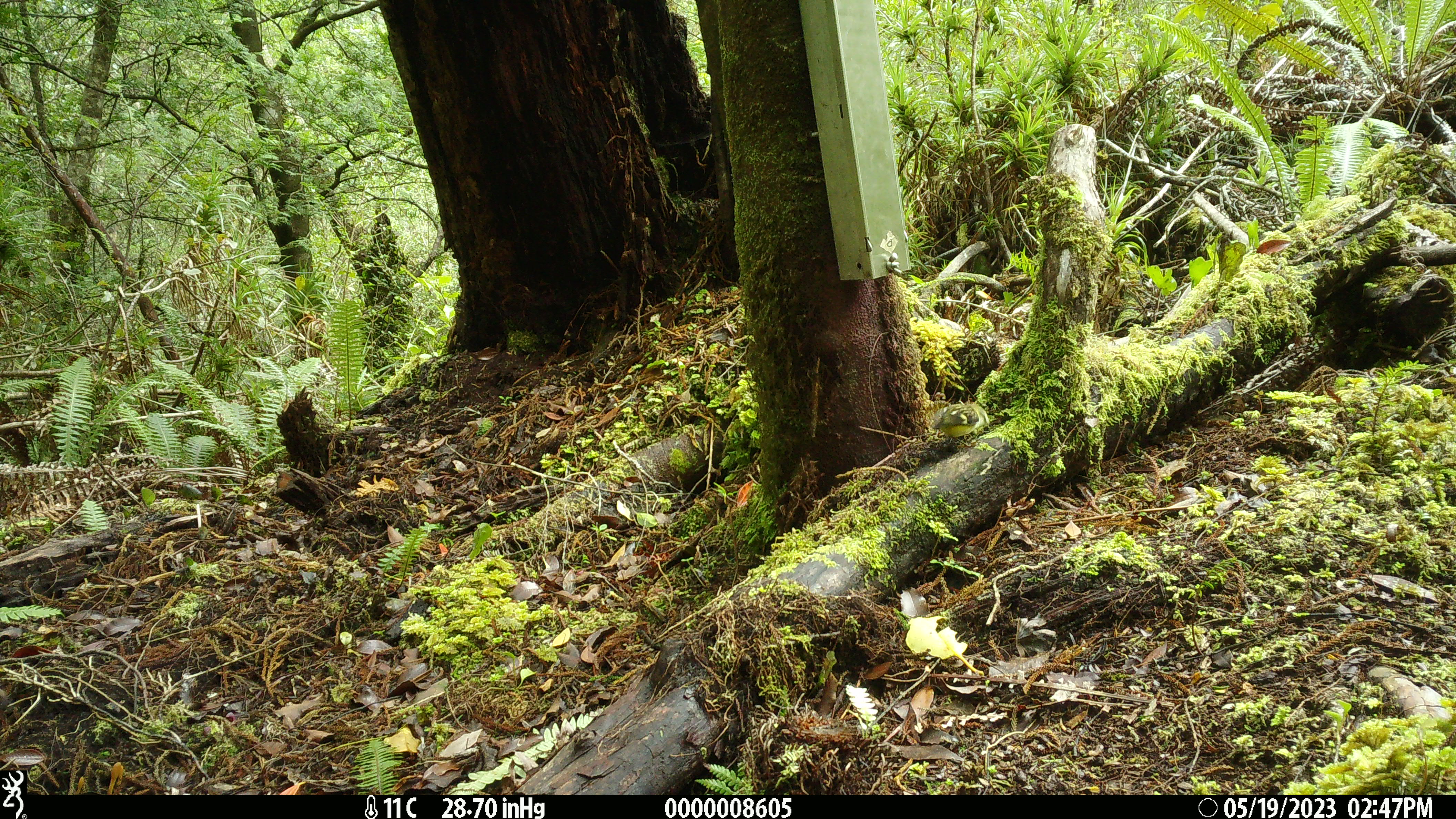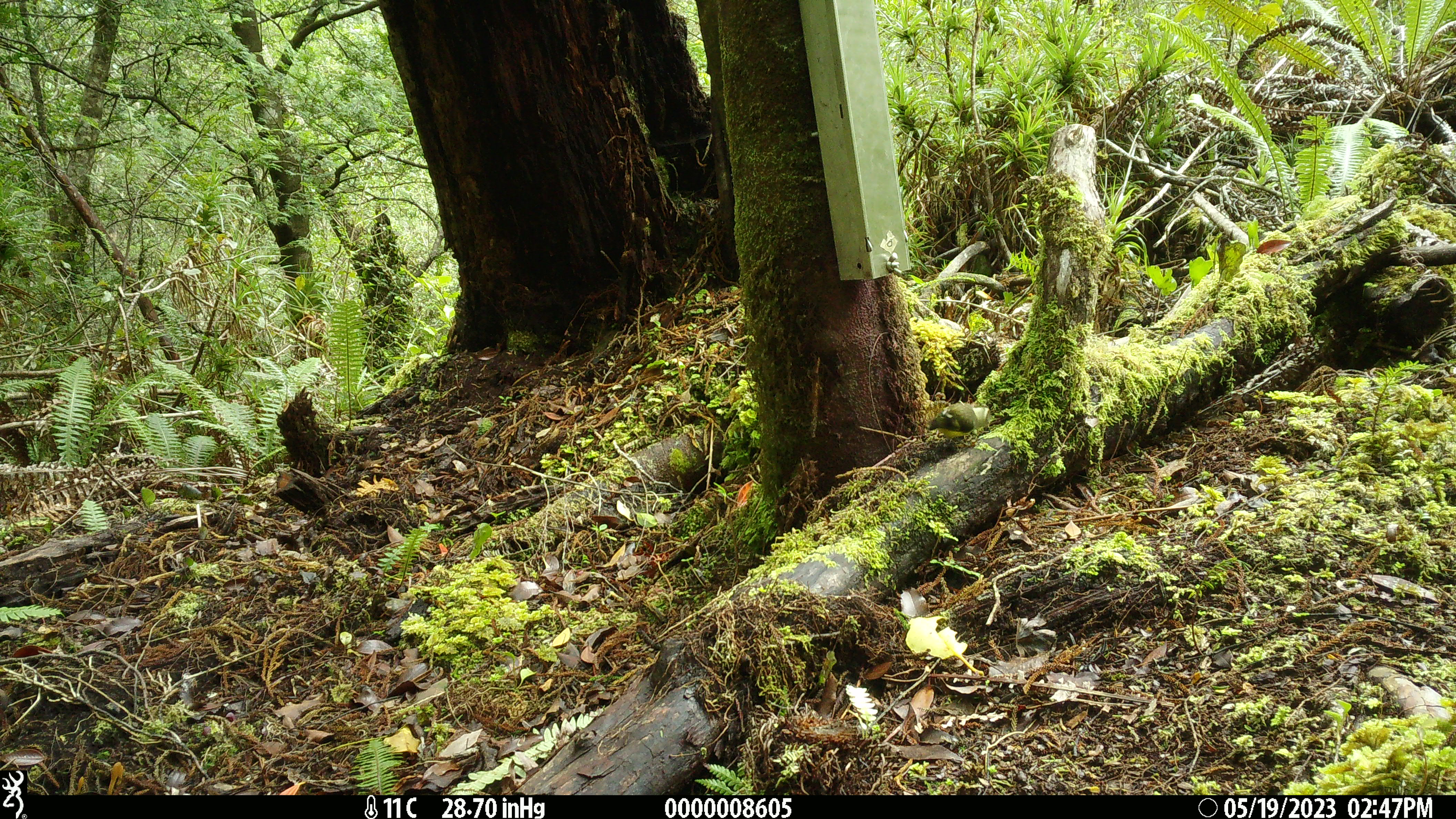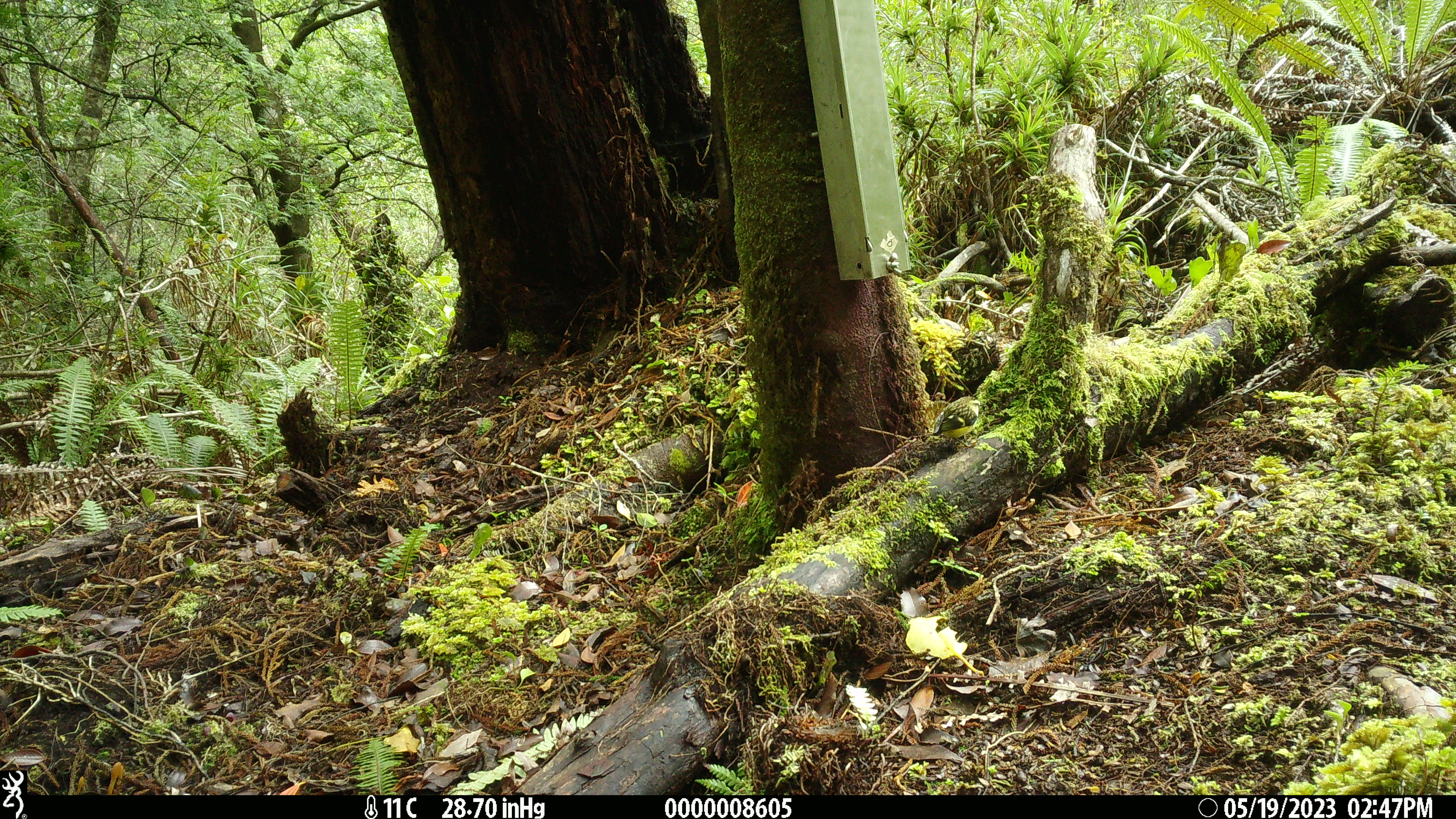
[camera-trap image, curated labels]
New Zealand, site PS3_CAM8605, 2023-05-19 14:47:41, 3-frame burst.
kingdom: Animalia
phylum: Chordata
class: Aves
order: Passeriformes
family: Acanthisittidae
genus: Acanthisitta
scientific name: Acanthisitta chloris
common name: rifleman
Rifleman (Acanthisitta chloris).